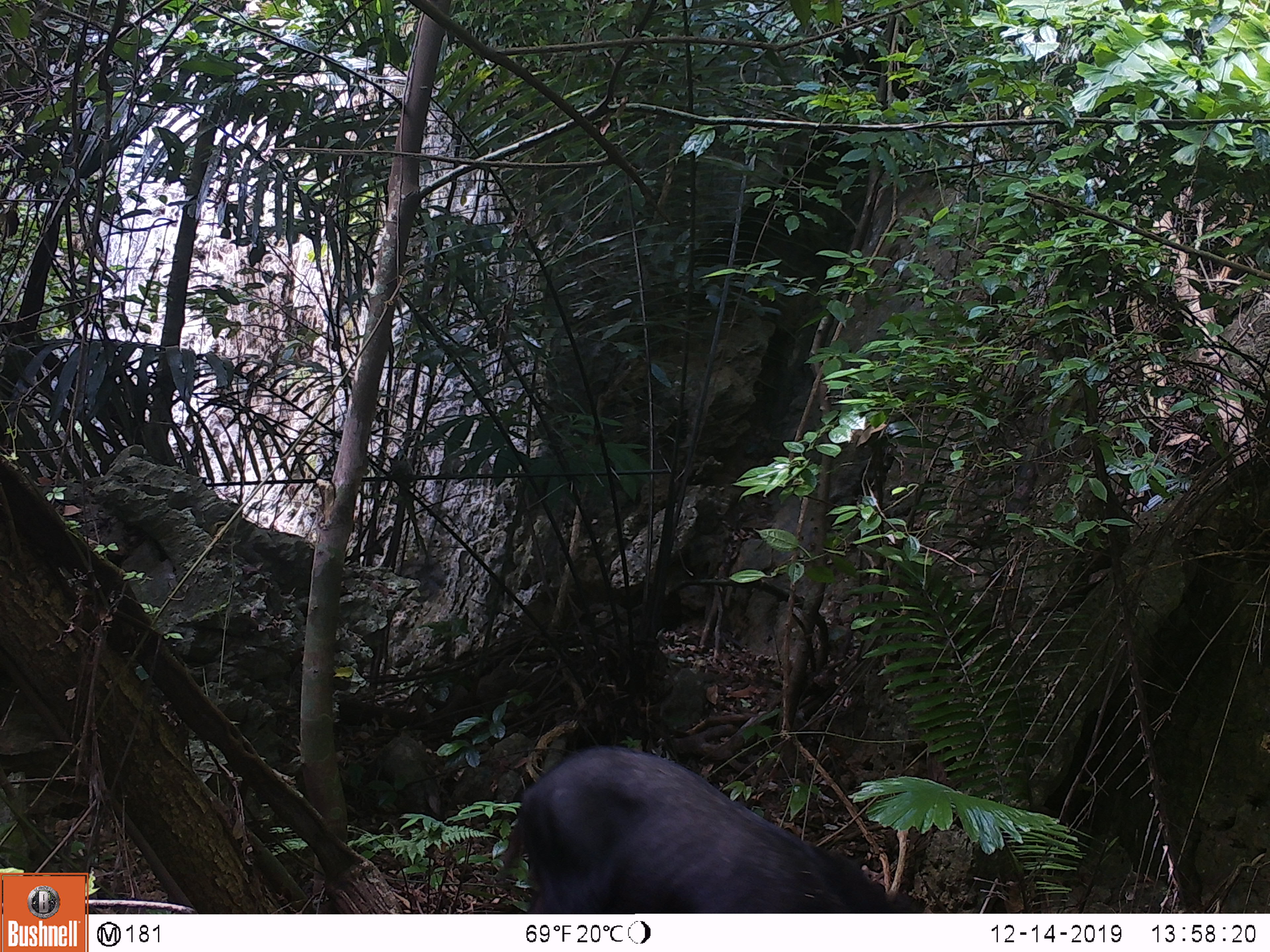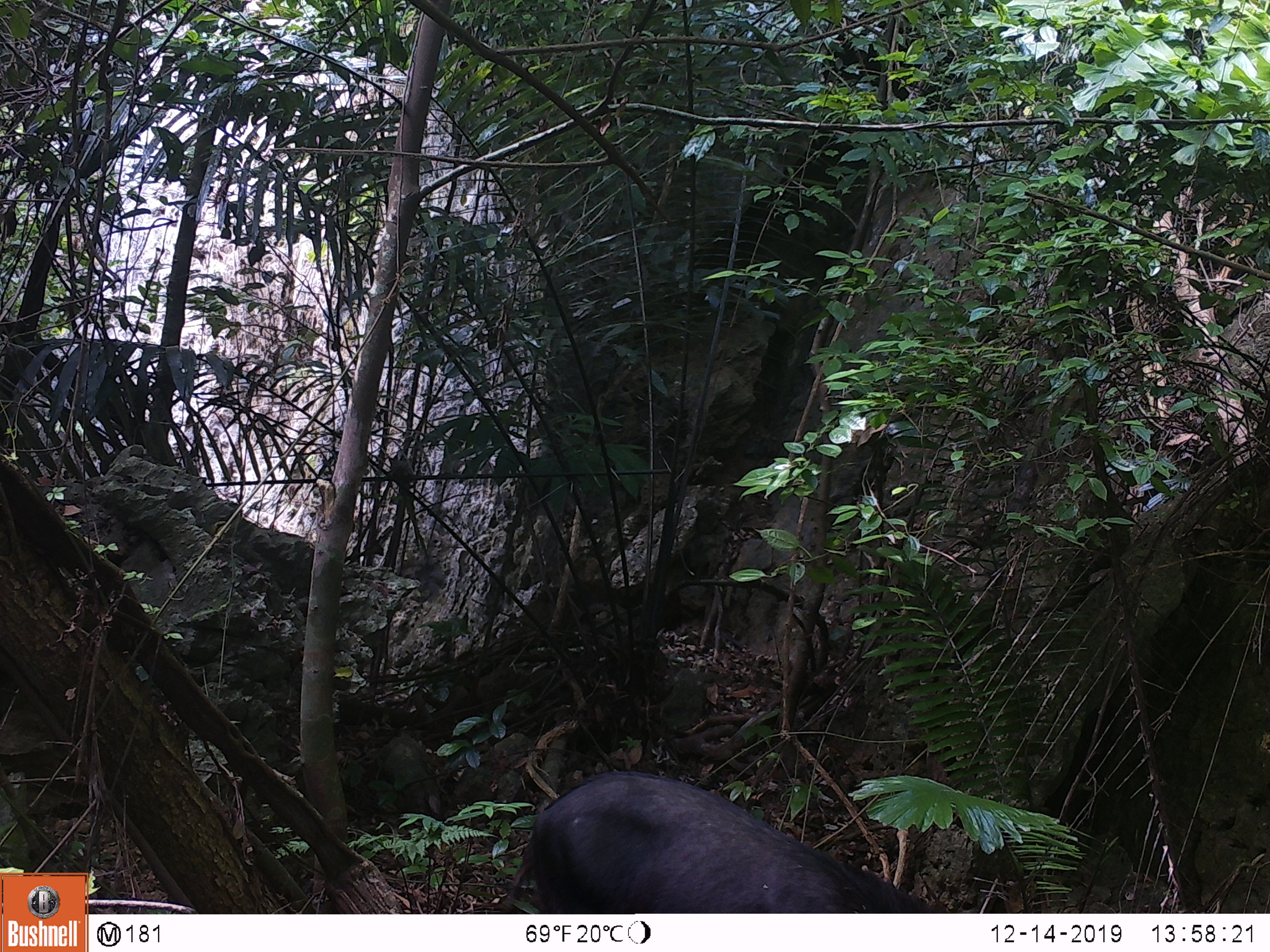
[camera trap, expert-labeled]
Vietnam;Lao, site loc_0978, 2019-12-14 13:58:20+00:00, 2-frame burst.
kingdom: Animalia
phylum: Chordata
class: Mammalia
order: Artiodactyla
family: Bovidae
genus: Capricornis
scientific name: Capricornis sumatraensis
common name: chinese serow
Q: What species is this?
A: Chinese serow (Capricornis sumatraensis).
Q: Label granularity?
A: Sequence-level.